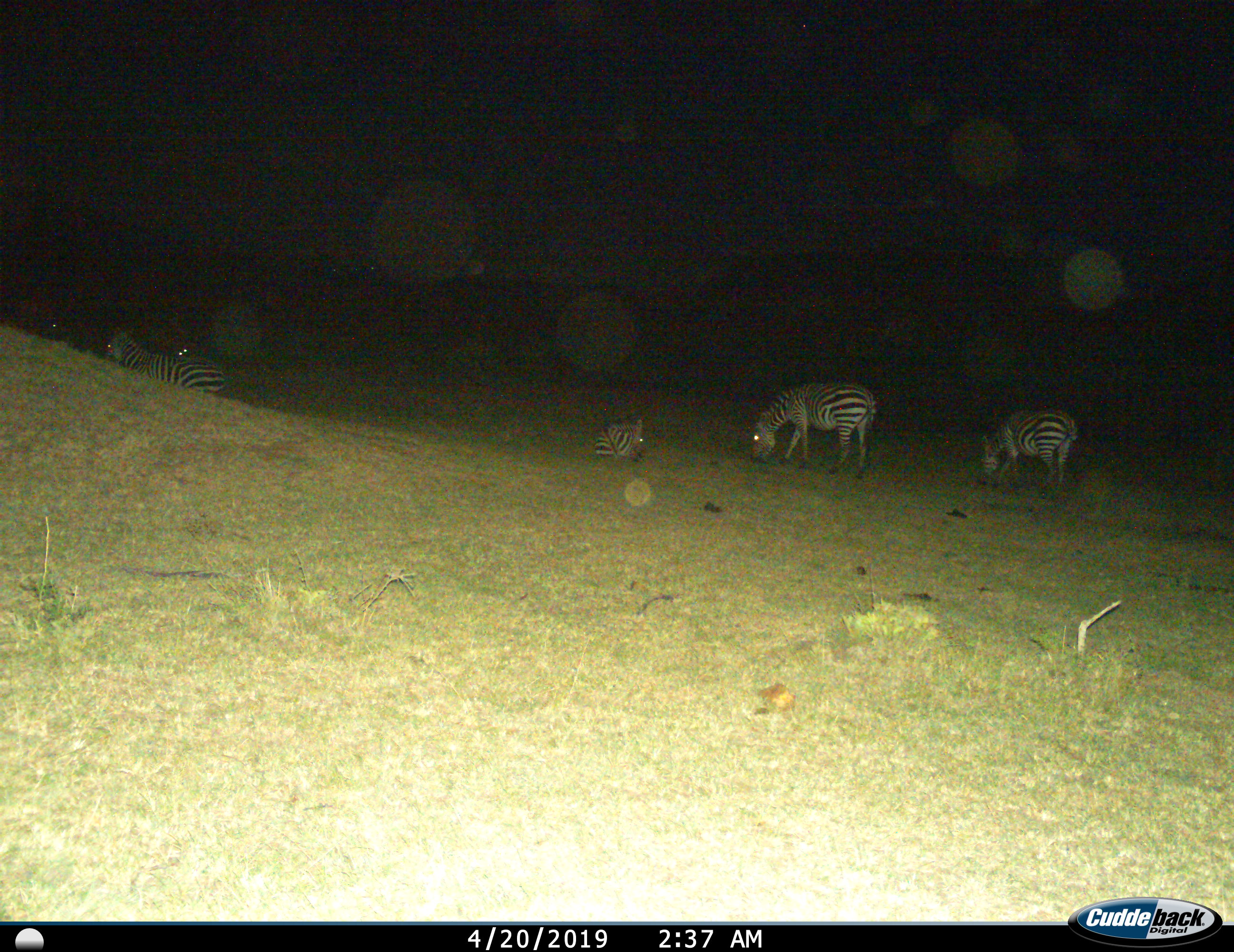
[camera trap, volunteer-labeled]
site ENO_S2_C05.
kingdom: Animalia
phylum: Chordata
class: Mammalia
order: Perissodactyla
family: Equidae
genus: Equus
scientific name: Equus quagga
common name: plains zebra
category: zebraplains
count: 5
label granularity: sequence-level